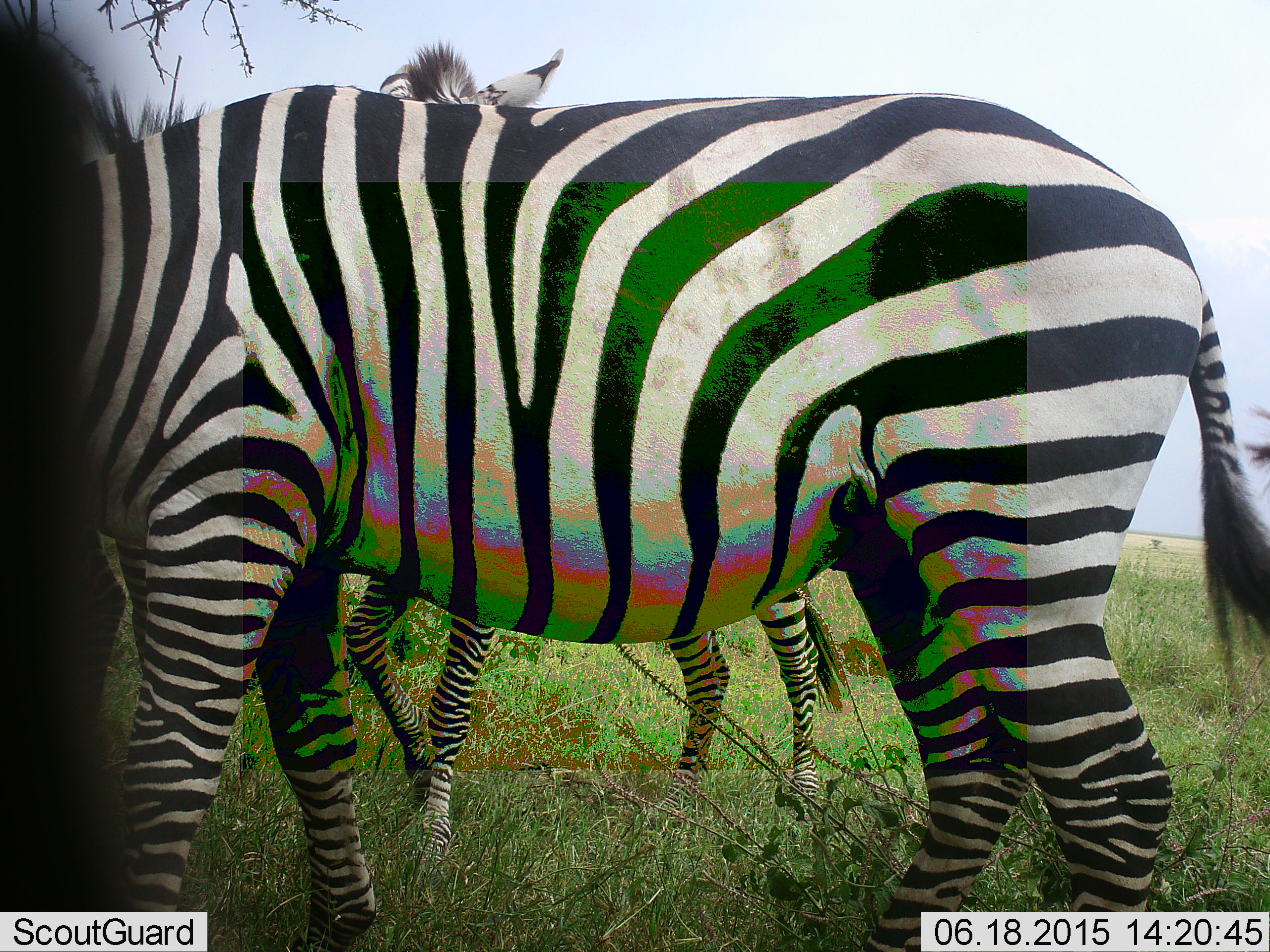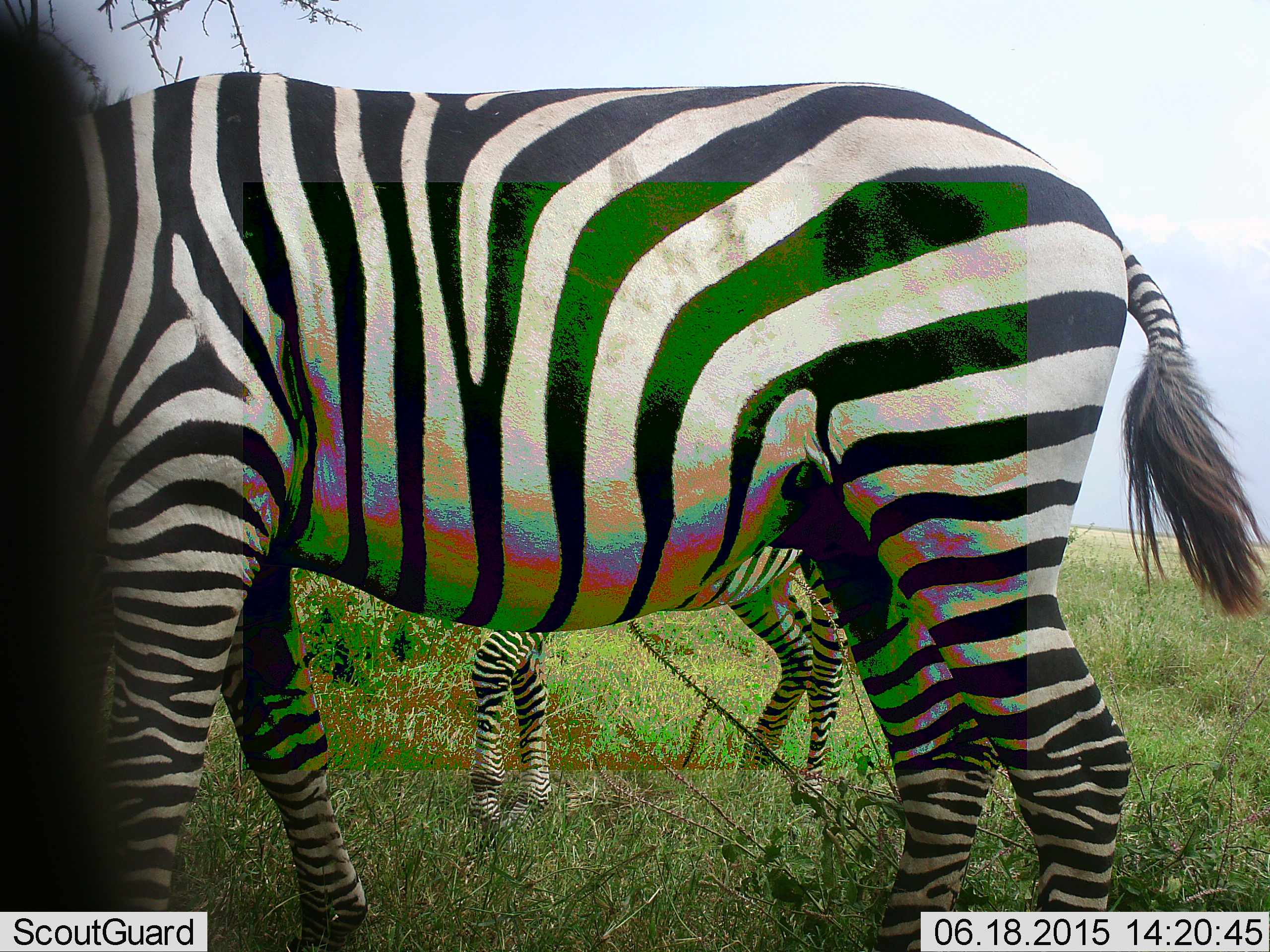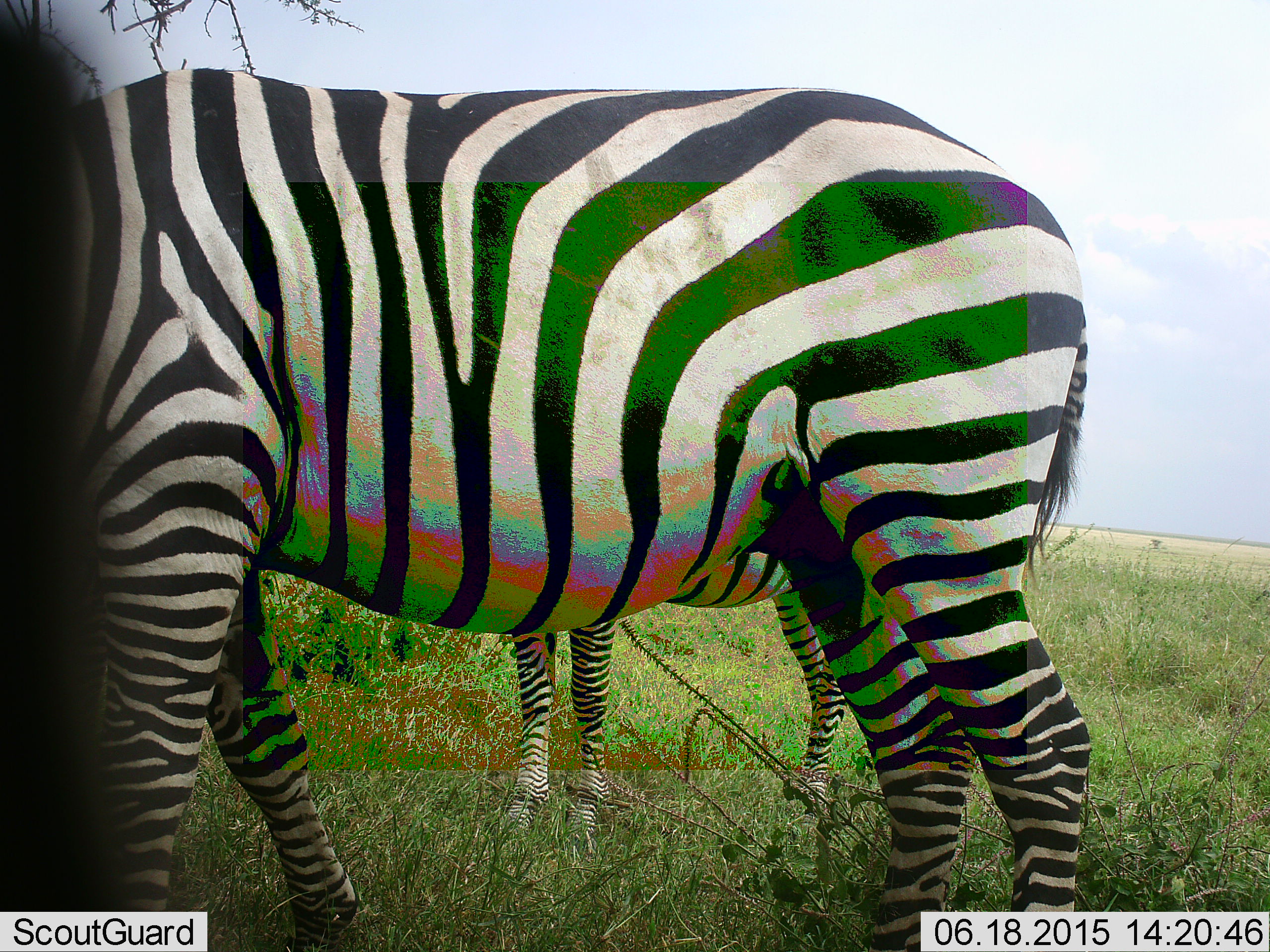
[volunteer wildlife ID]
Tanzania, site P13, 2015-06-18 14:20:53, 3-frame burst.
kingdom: Animalia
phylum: Chordata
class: Mammalia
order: Perissodactyla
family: Equidae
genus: Equus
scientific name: Equus quagga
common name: plains zebra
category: zebra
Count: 3.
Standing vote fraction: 100%.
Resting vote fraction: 0%.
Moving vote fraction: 10%.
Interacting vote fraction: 0%.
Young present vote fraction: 0%.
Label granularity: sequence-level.